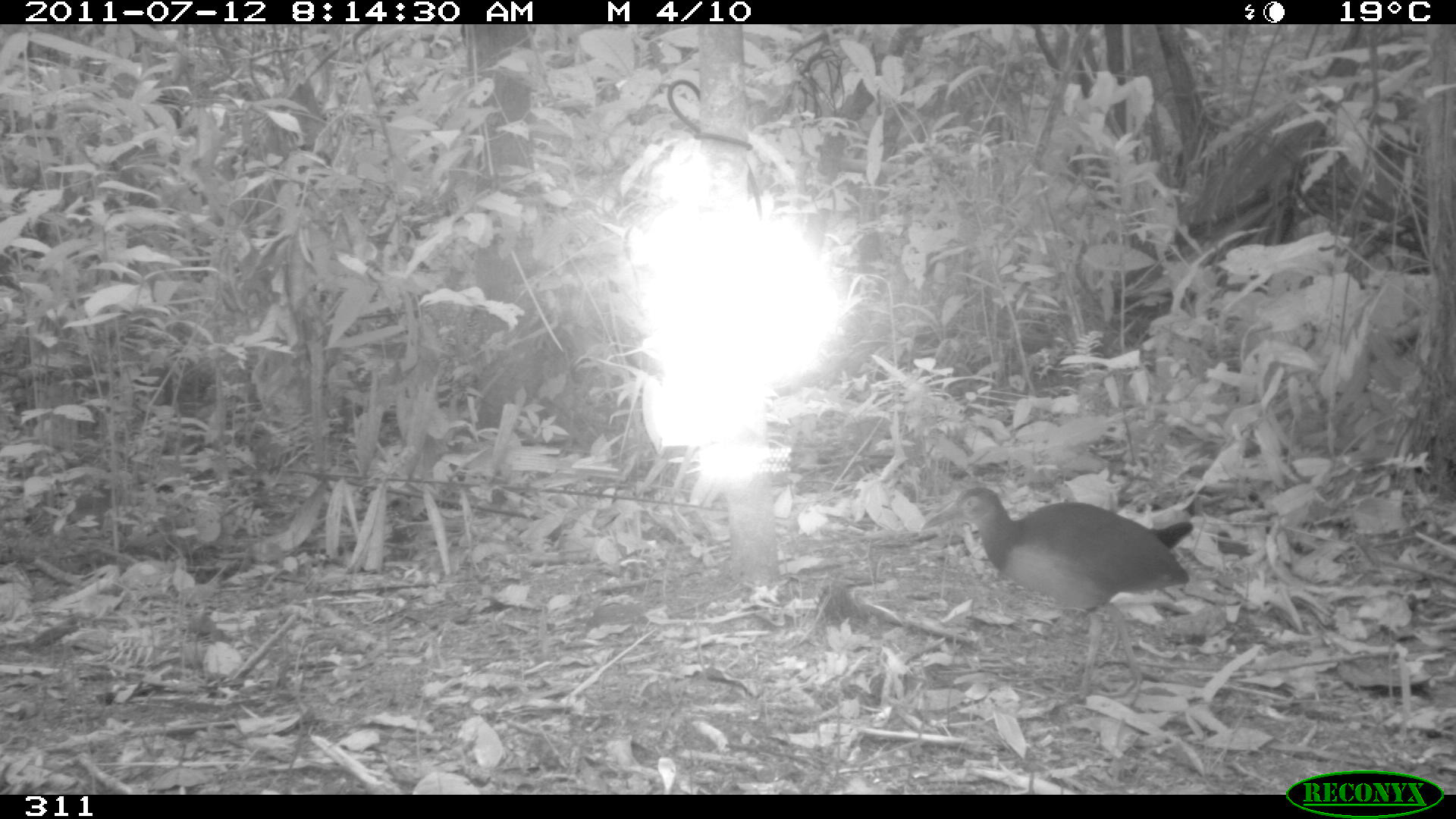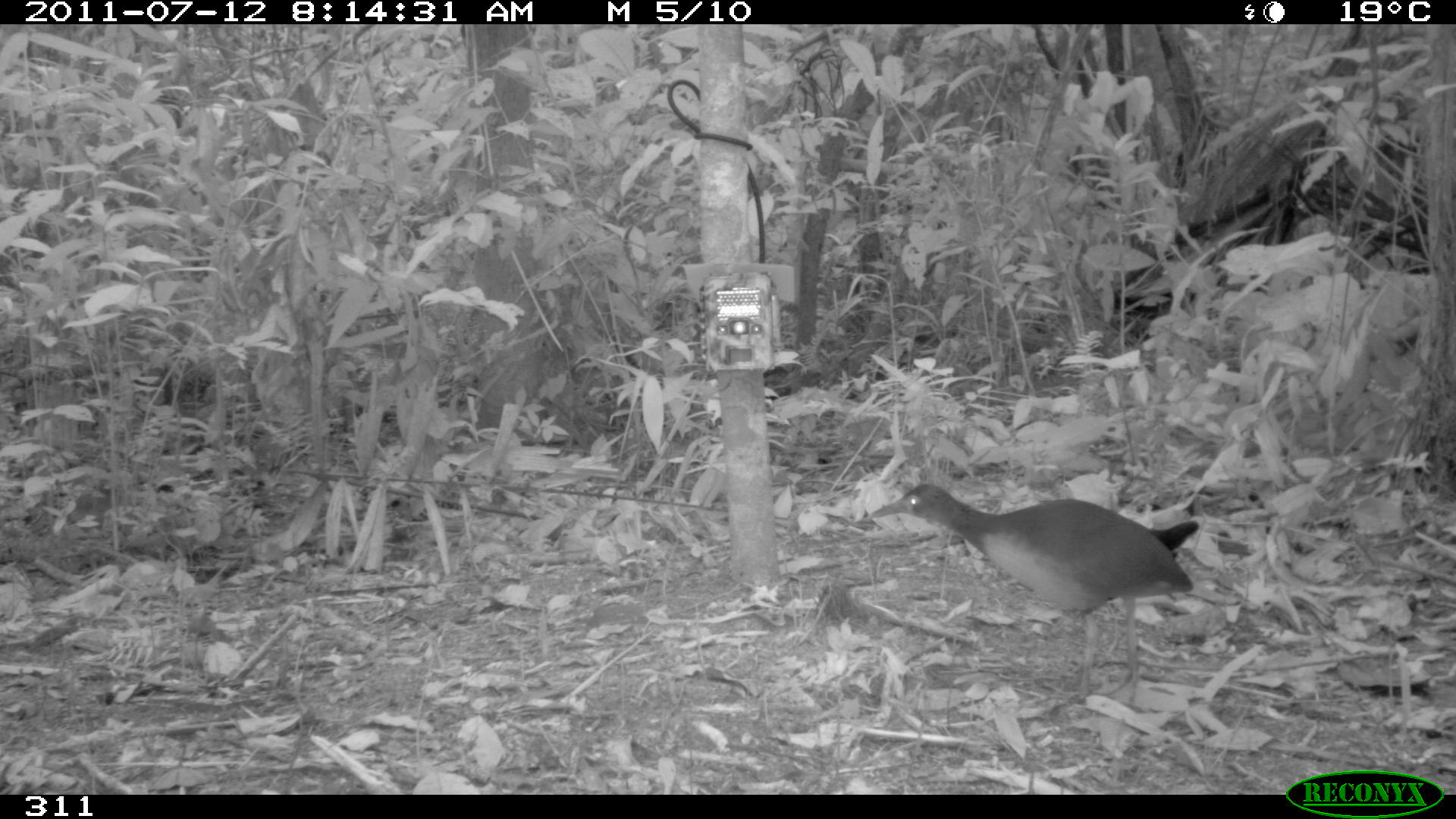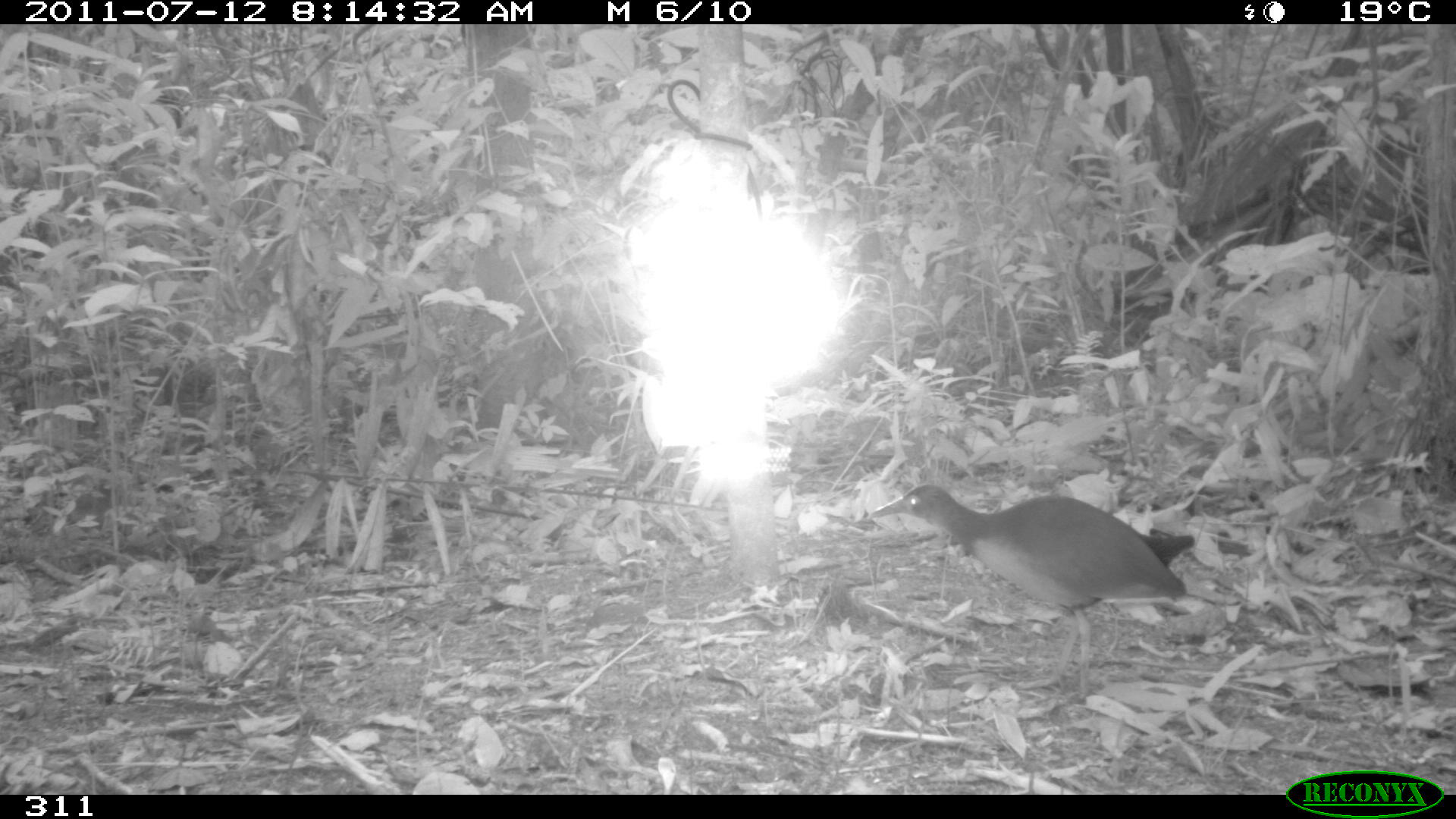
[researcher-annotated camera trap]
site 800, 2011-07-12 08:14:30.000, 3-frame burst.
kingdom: Animalia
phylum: Chordata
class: Aves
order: Gruiformes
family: Rallidae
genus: Aramides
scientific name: Aramides cajaneus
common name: gray-cowled wood-rail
Aramides cajaneus (gray-cowled wood-rail).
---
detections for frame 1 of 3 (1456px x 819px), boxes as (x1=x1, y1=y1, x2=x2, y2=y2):
aramides cajaneus: (x1=919, y1=484, x2=1194, y2=708)